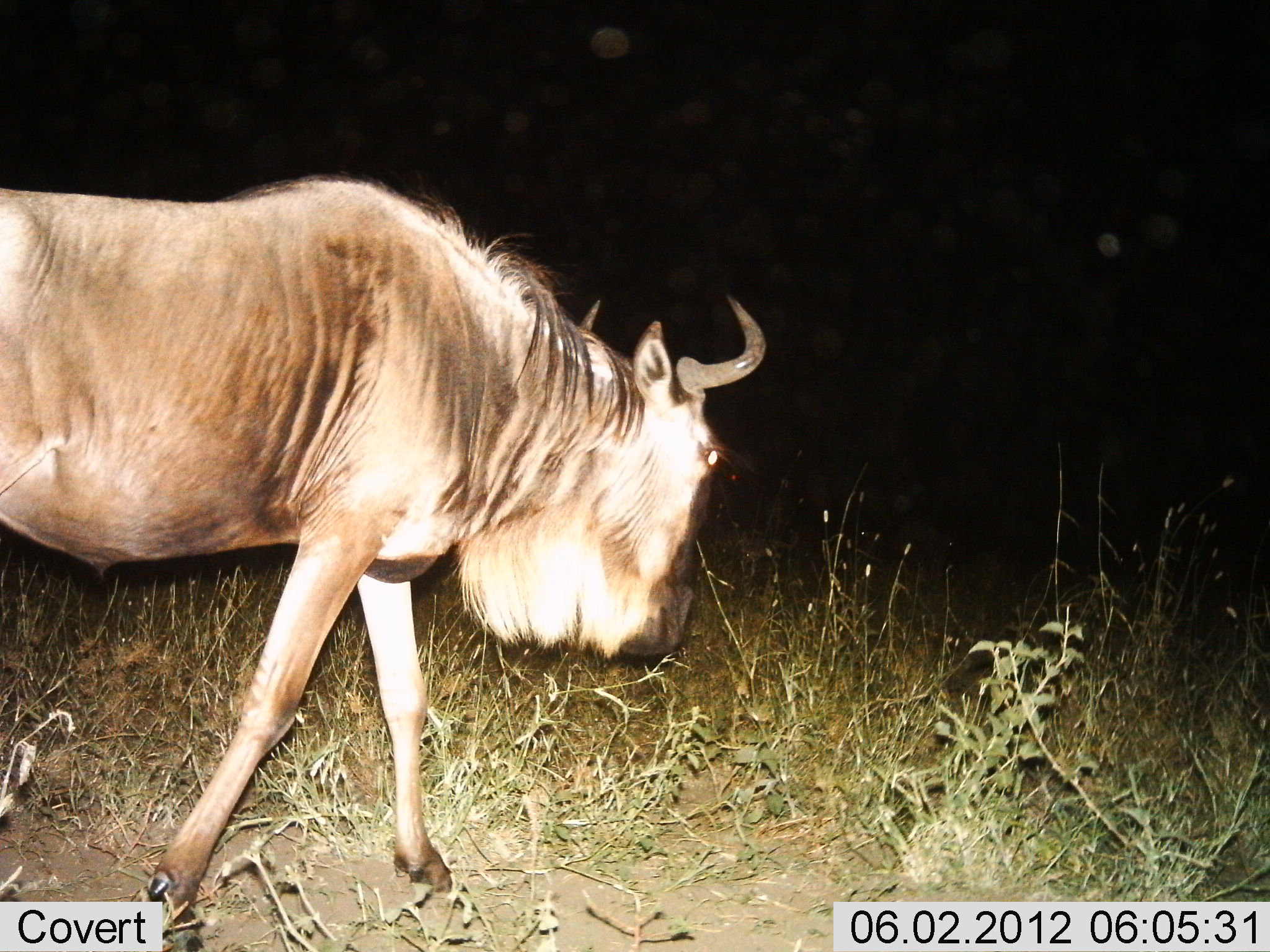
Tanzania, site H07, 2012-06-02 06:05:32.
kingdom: Animalia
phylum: Chordata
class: Mammalia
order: Artiodactyla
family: Bovidae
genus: Connochaetes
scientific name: Connochaetes taurinus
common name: blue wildebeest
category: wildebeest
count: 1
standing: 0%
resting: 0%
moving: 100%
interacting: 0%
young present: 0%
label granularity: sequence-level